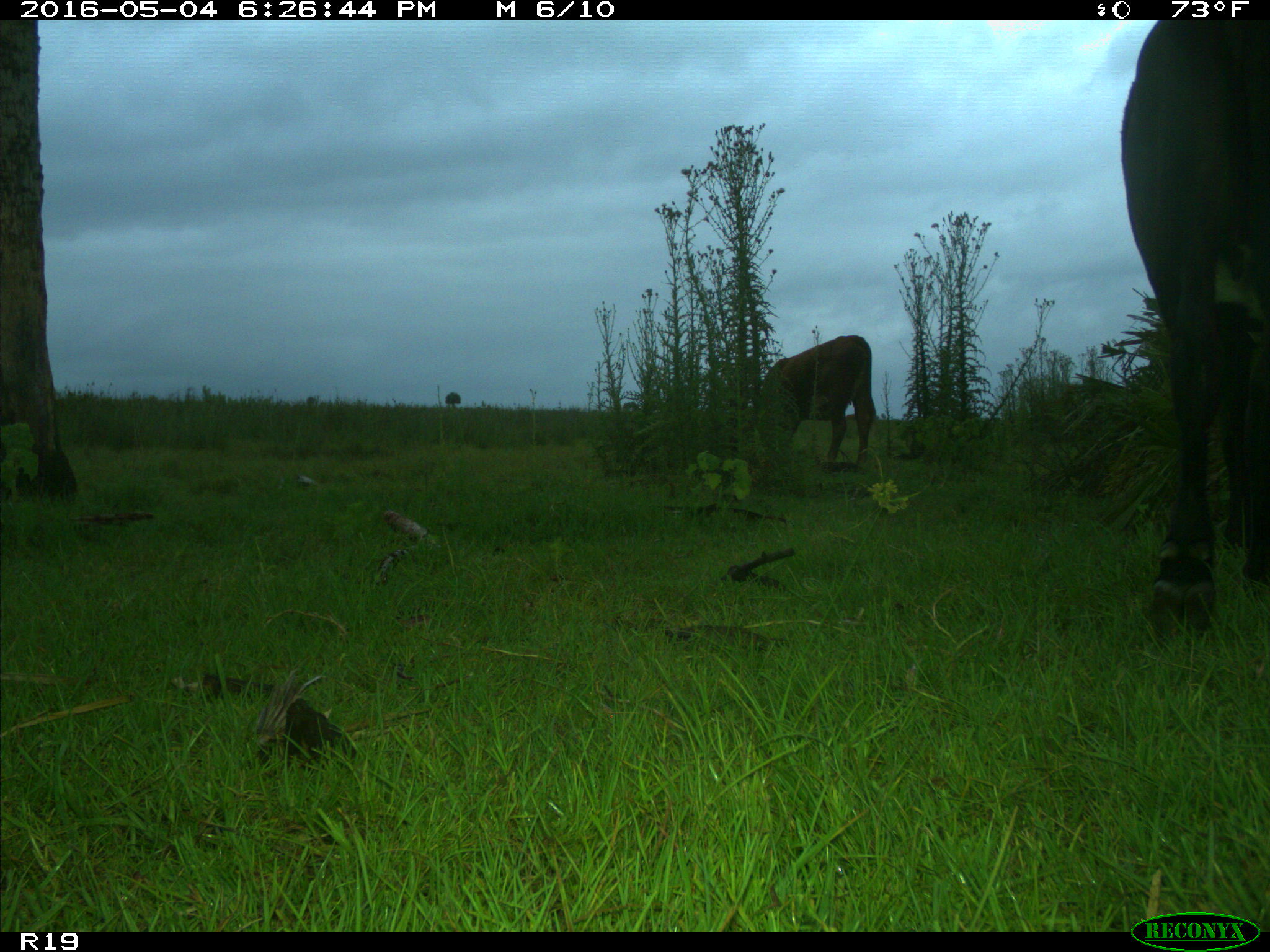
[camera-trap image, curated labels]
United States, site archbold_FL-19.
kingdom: Animalia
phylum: Chordata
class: Mammalia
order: Artiodactyla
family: Bovidae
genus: Bos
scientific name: Bos taurus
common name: domestic cow